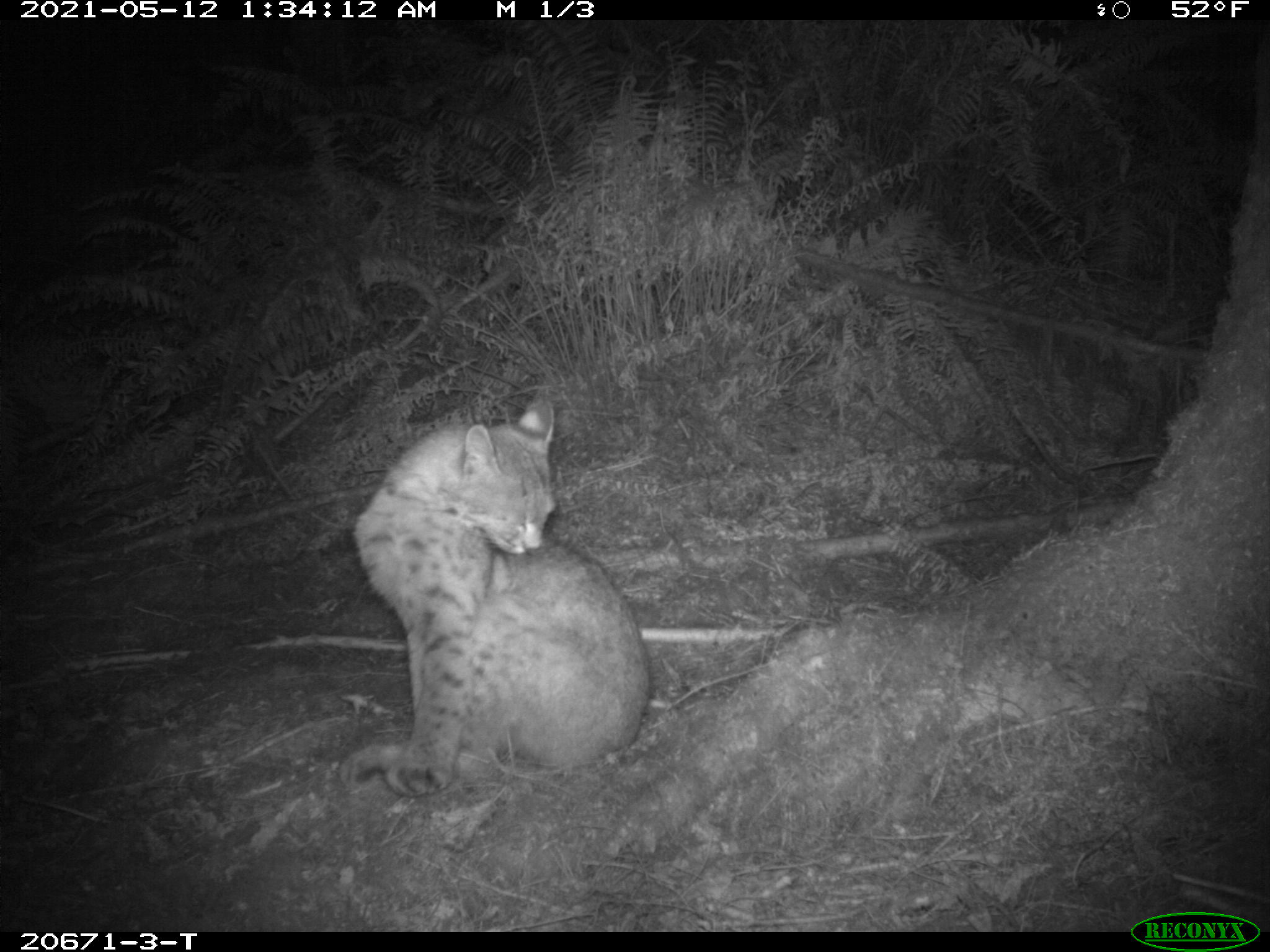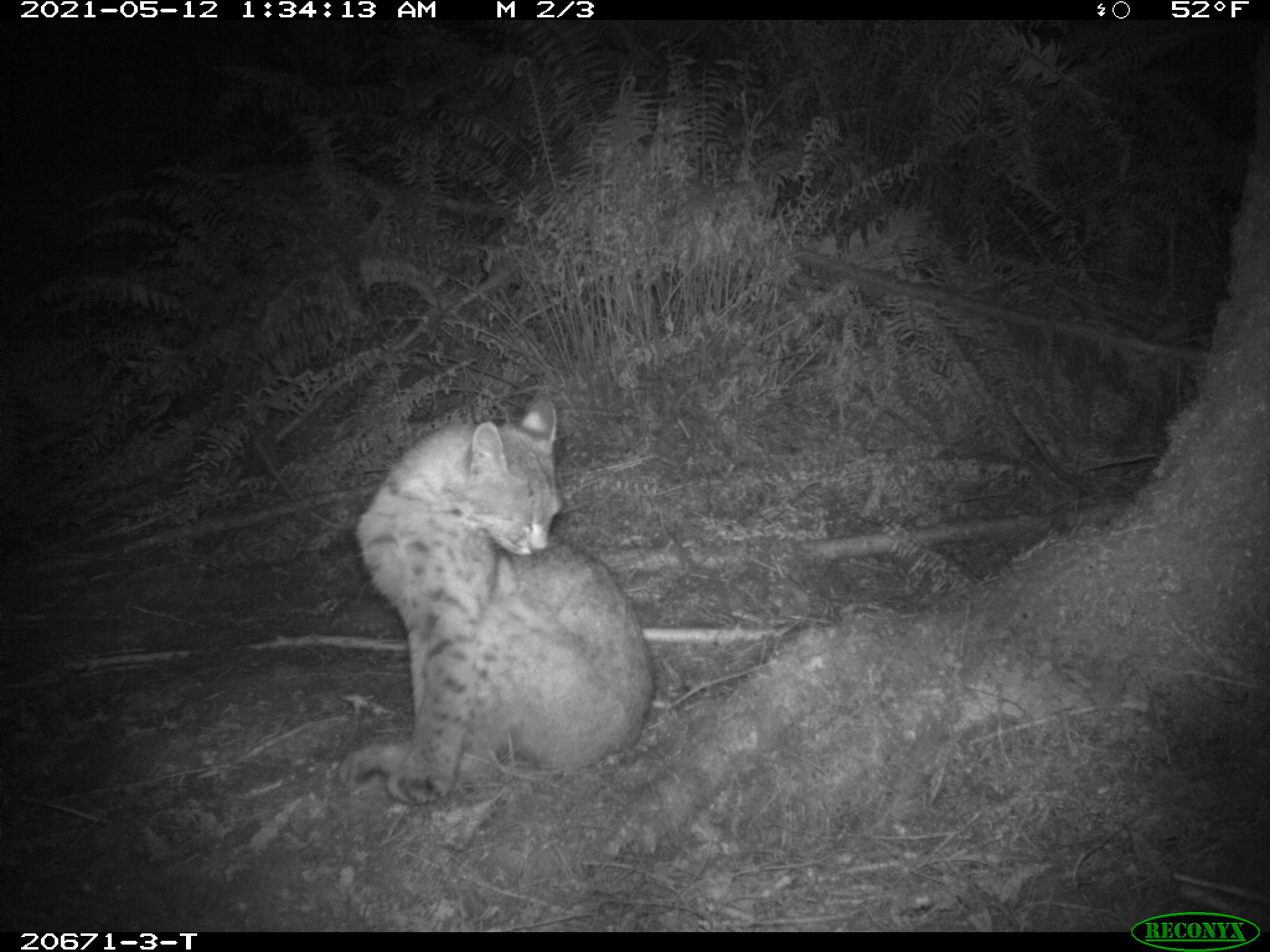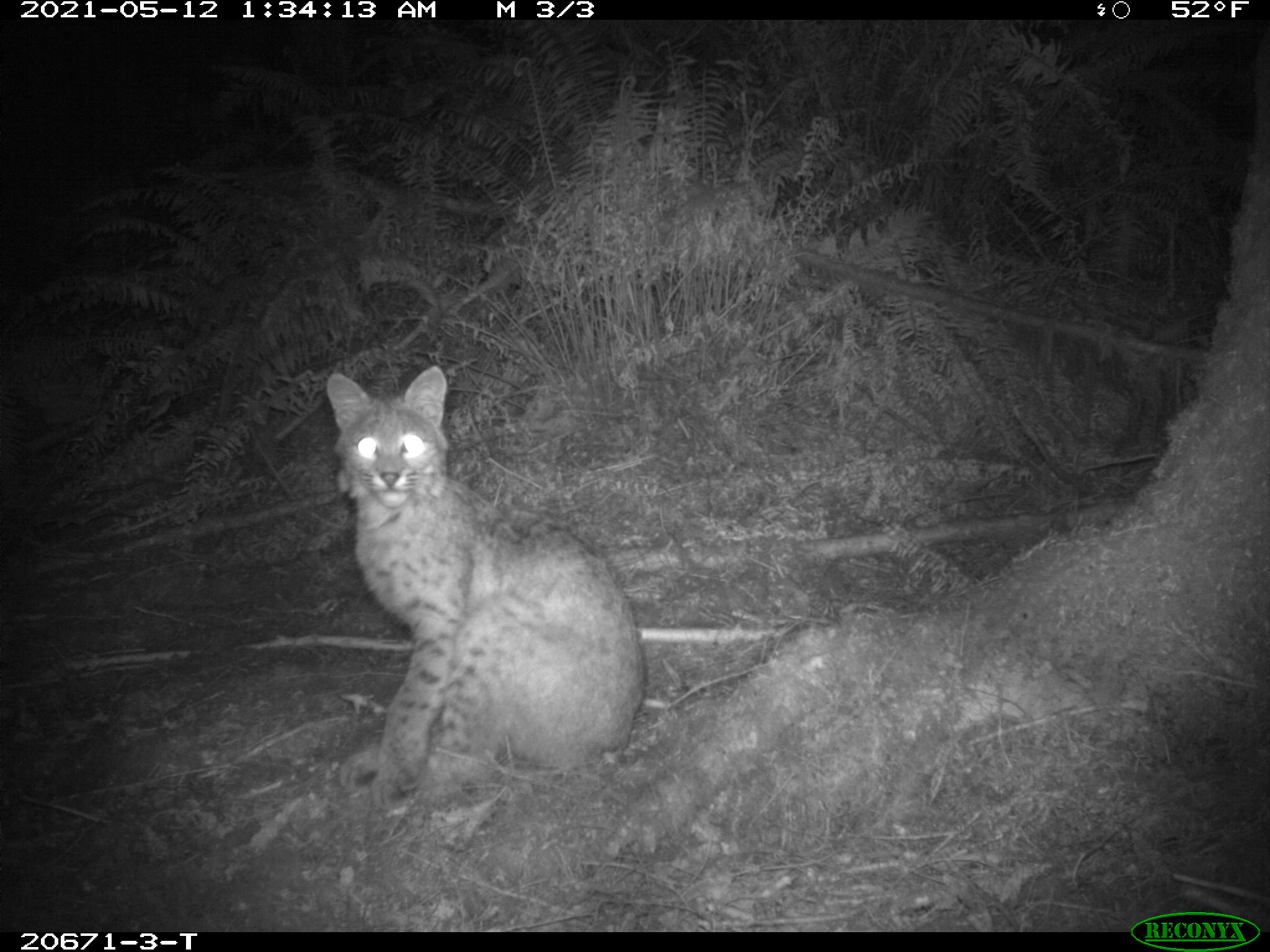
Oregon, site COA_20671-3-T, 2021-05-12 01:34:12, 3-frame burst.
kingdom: Animalia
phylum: Chordata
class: Mammalia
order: Carnivora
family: Felidae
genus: Lynx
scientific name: Lynx rufus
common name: bobcat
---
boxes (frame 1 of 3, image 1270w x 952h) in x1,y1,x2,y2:
bobcat: 322,378,679,803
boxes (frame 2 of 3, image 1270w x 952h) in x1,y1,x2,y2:
bobcat: 327,389,671,808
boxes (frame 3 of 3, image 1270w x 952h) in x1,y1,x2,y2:
bobcat: 292,353,658,818